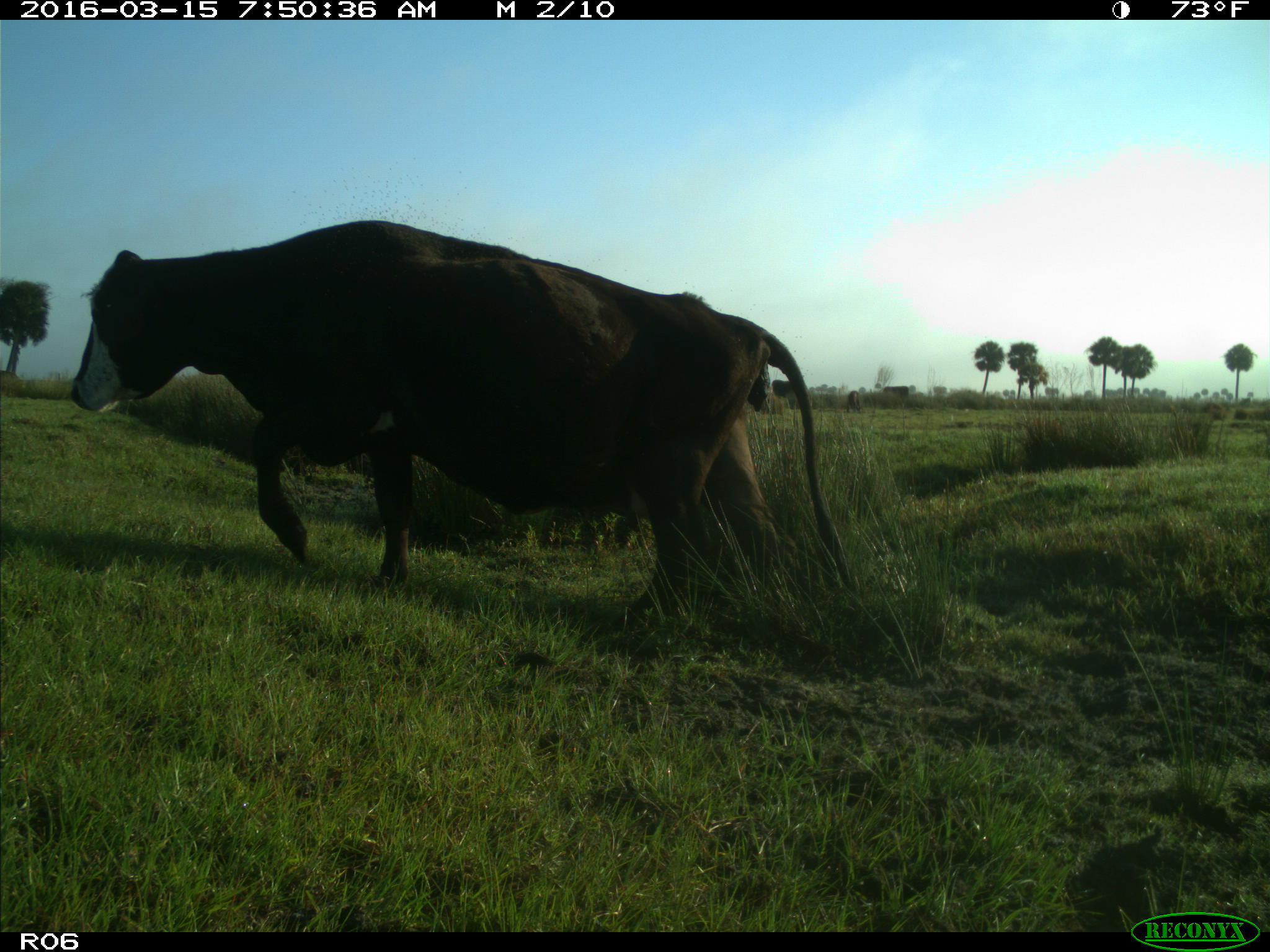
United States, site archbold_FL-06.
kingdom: Animalia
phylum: Chordata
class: Mammalia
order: Artiodactyla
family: Bovidae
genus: Bos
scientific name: Bos taurus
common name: domestic cow